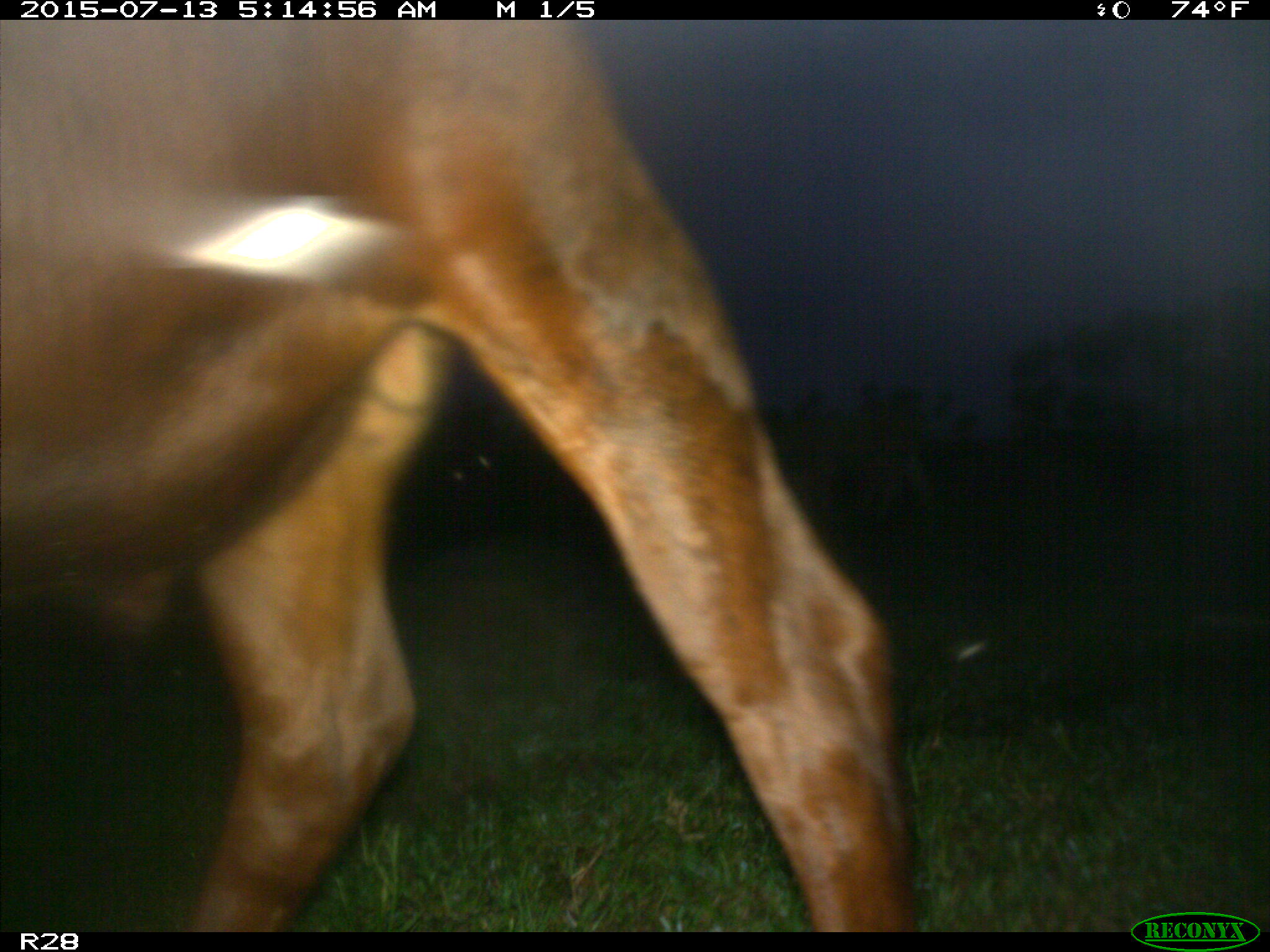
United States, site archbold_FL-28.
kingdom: Animalia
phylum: Chordata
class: Mammalia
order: Artiodactyla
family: Bovidae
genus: Bos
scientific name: Bos taurus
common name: domestic cow